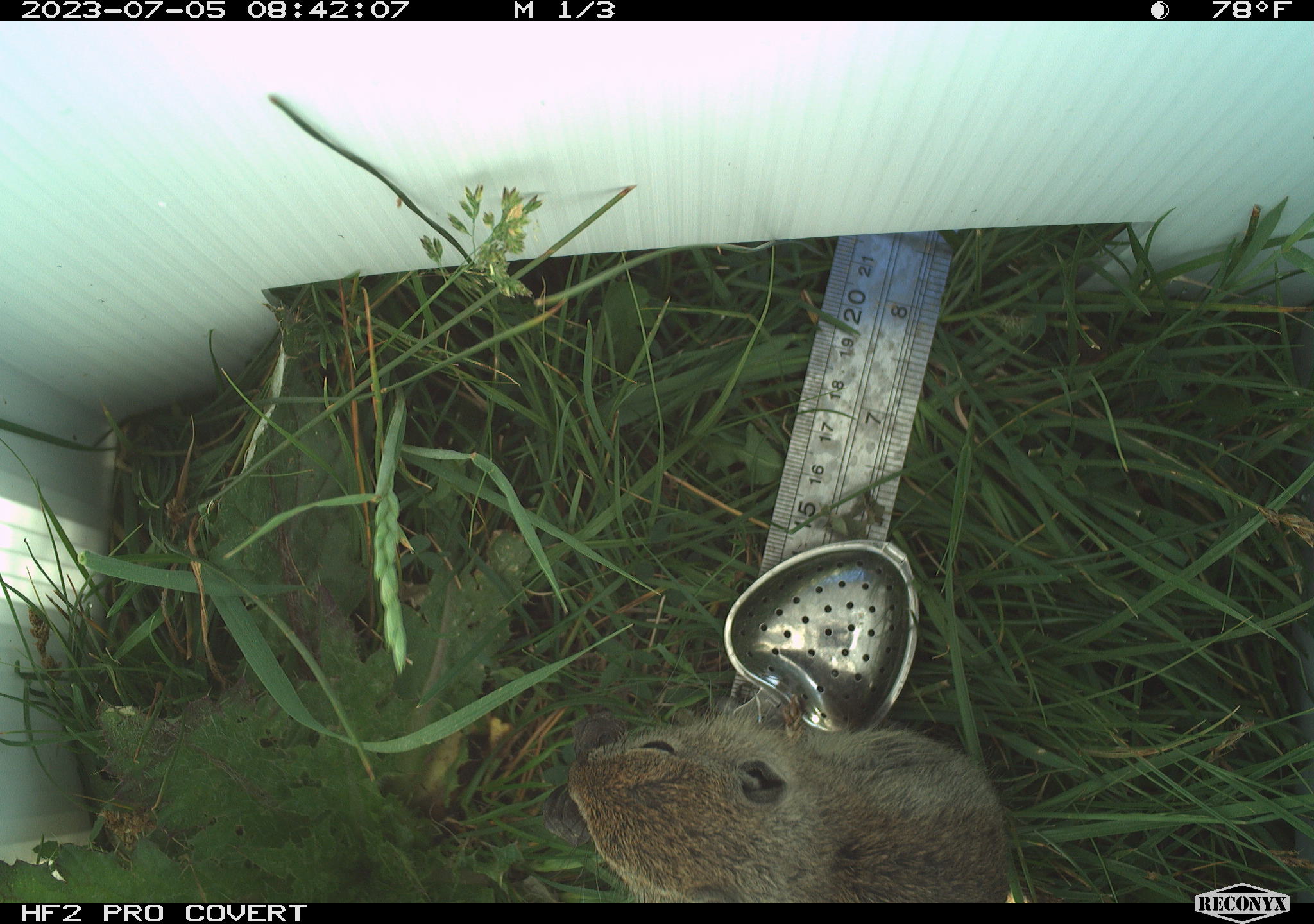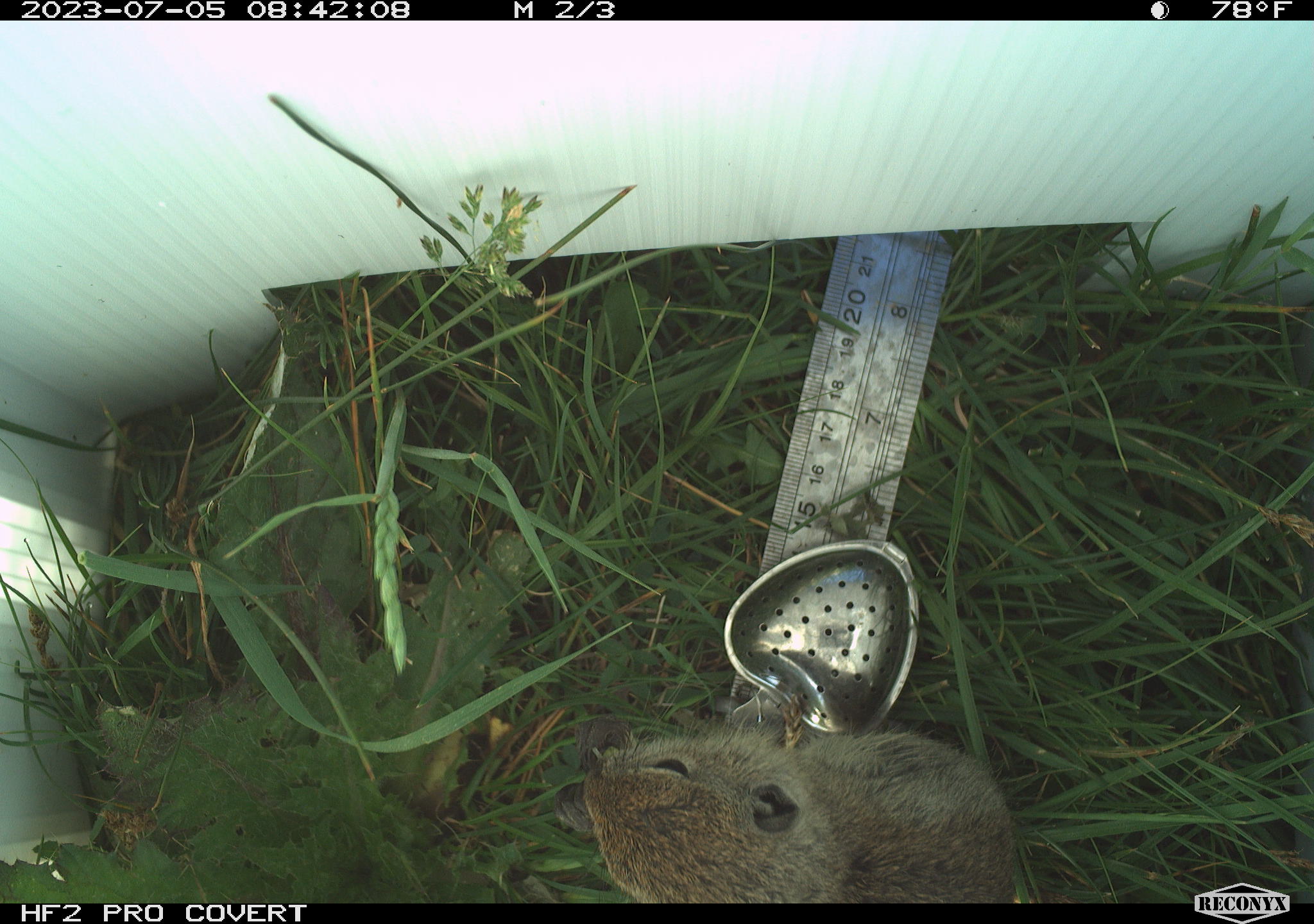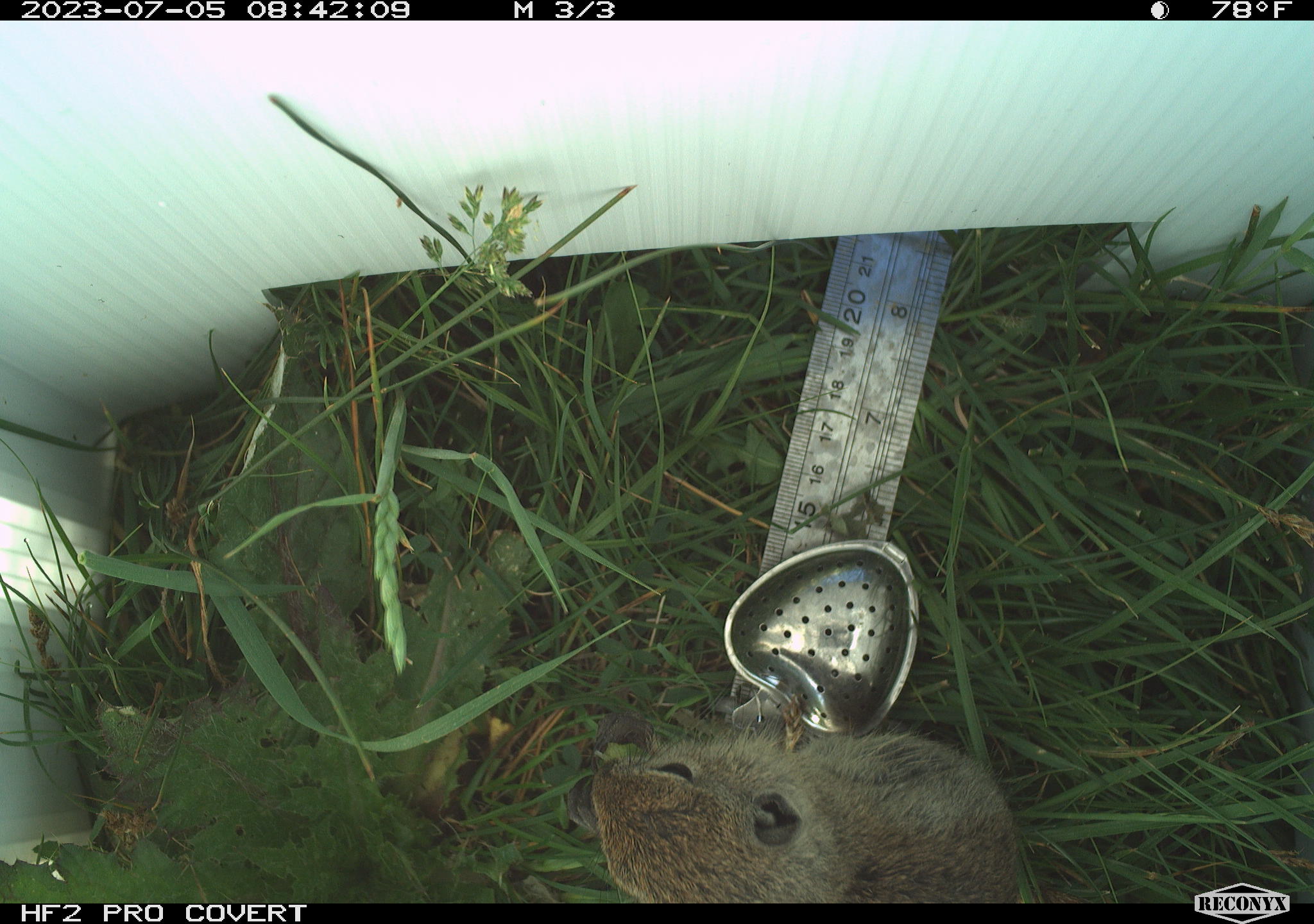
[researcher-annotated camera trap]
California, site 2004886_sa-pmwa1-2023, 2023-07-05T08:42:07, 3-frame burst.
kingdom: Animalia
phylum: Chordata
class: Mammalia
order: Rodentia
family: Sciuridae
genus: Urocitellus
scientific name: Urocitellus beldingi beldingi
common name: belding's ground squirrel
Belding's ground squirrel (Urocitellus beldingi beldingi).